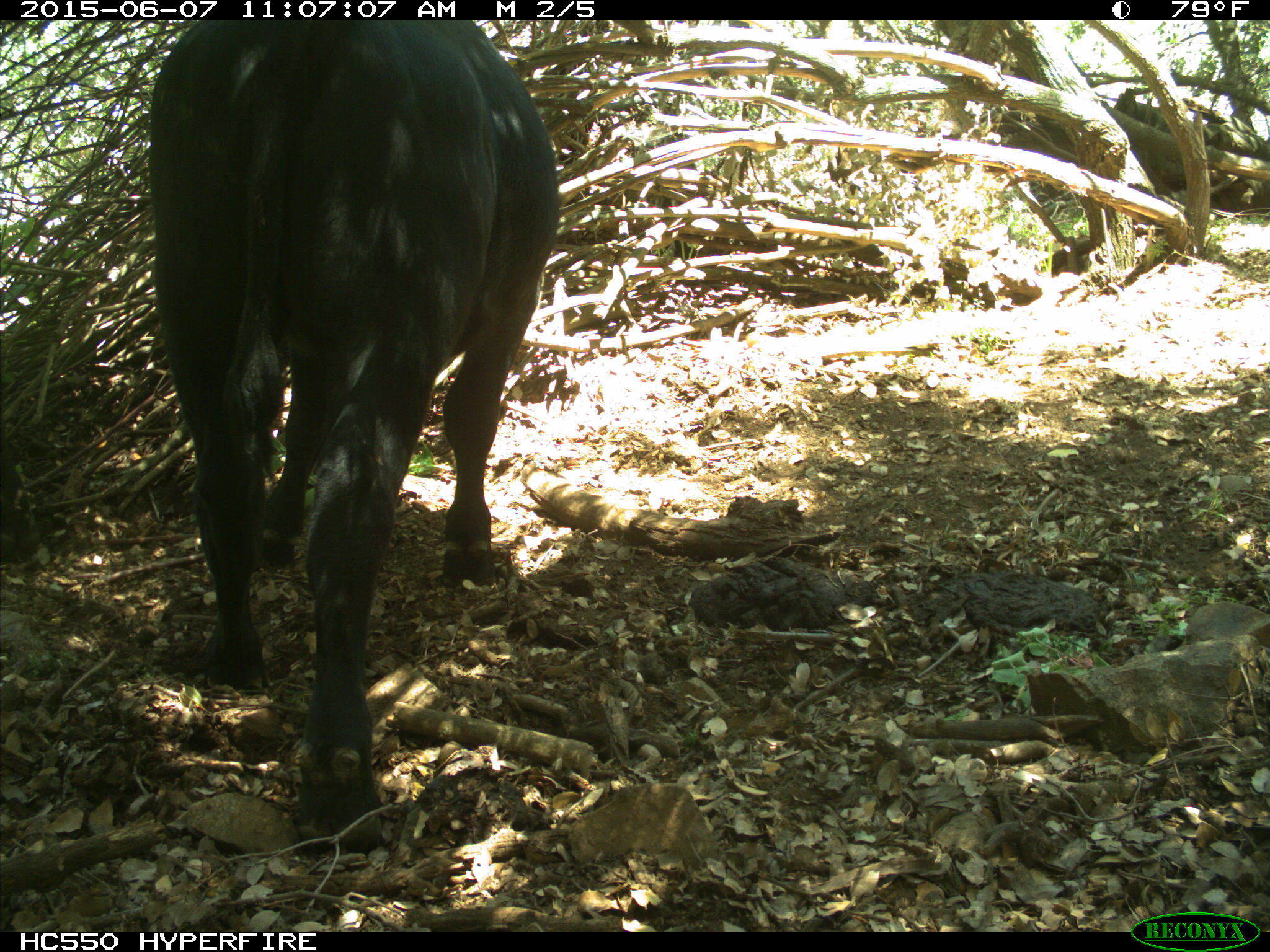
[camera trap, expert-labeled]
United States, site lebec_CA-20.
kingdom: Animalia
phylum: Chordata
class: Mammalia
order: Artiodactyla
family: Bovidae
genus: Bos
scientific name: Bos taurus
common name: domestic cow